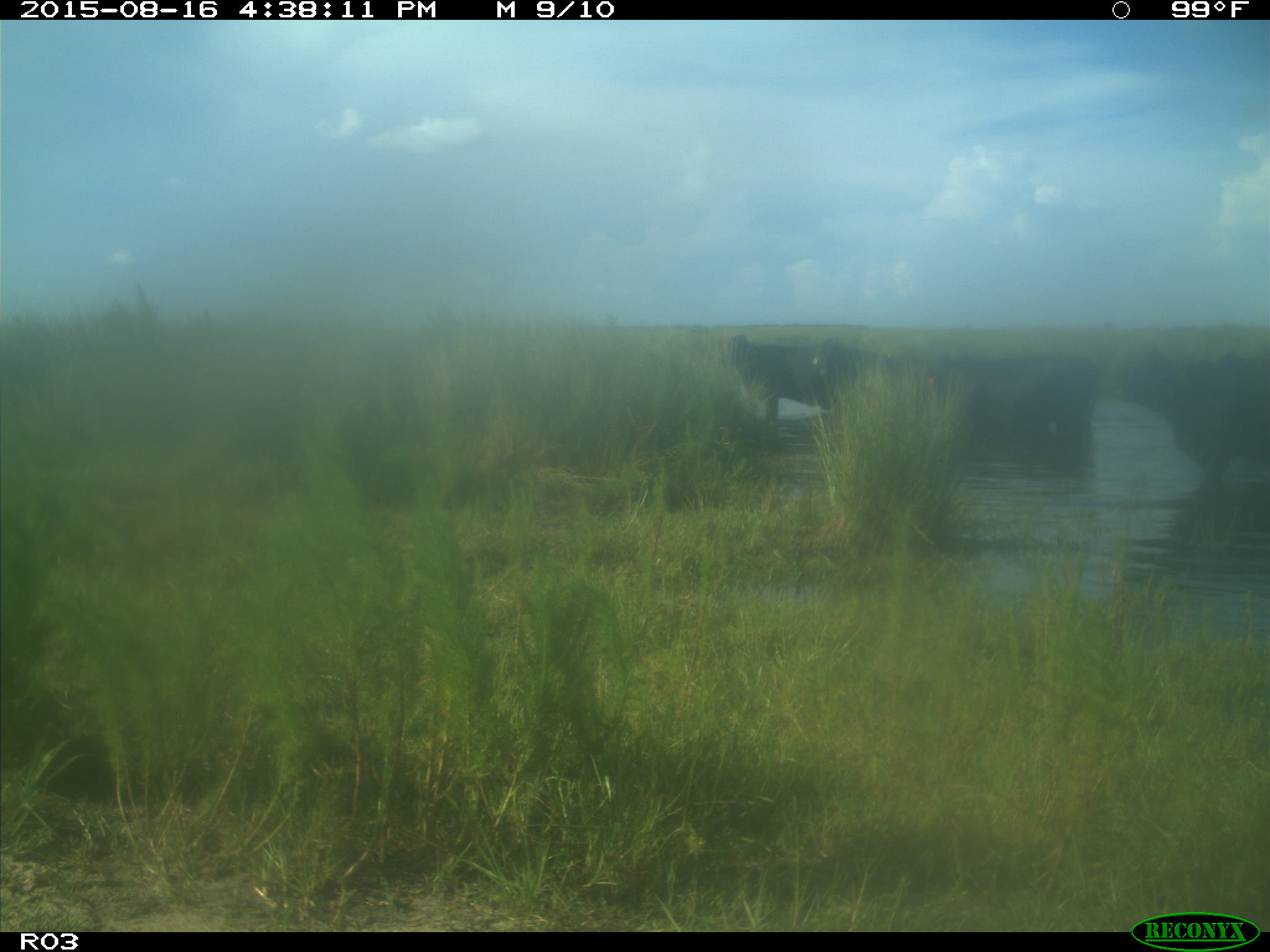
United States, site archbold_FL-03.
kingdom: Animalia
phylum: Chordata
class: Mammalia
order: Artiodactyla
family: Bovidae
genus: Bos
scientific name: Bos taurus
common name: domestic cow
Bos taurus (domestic cow).